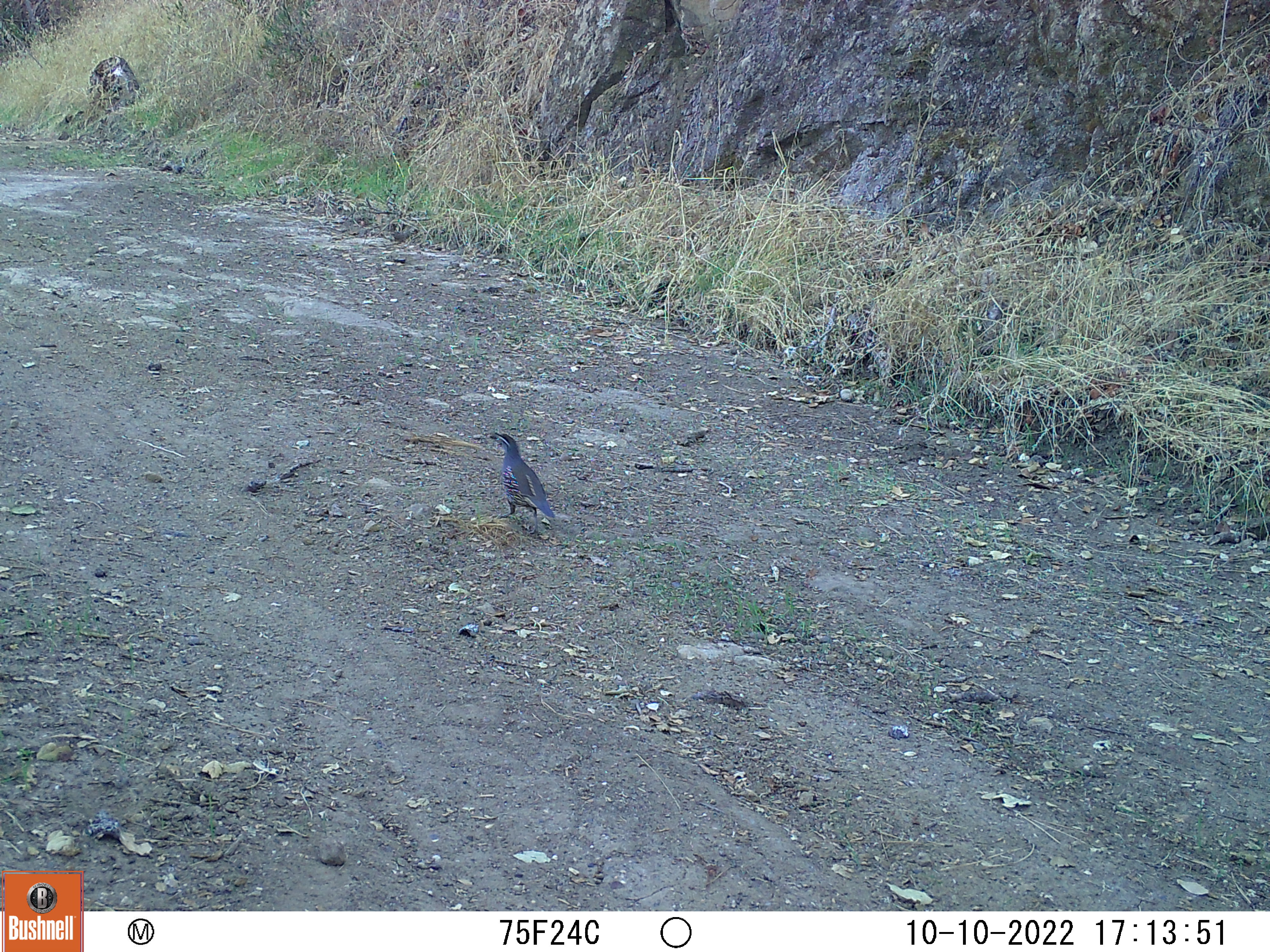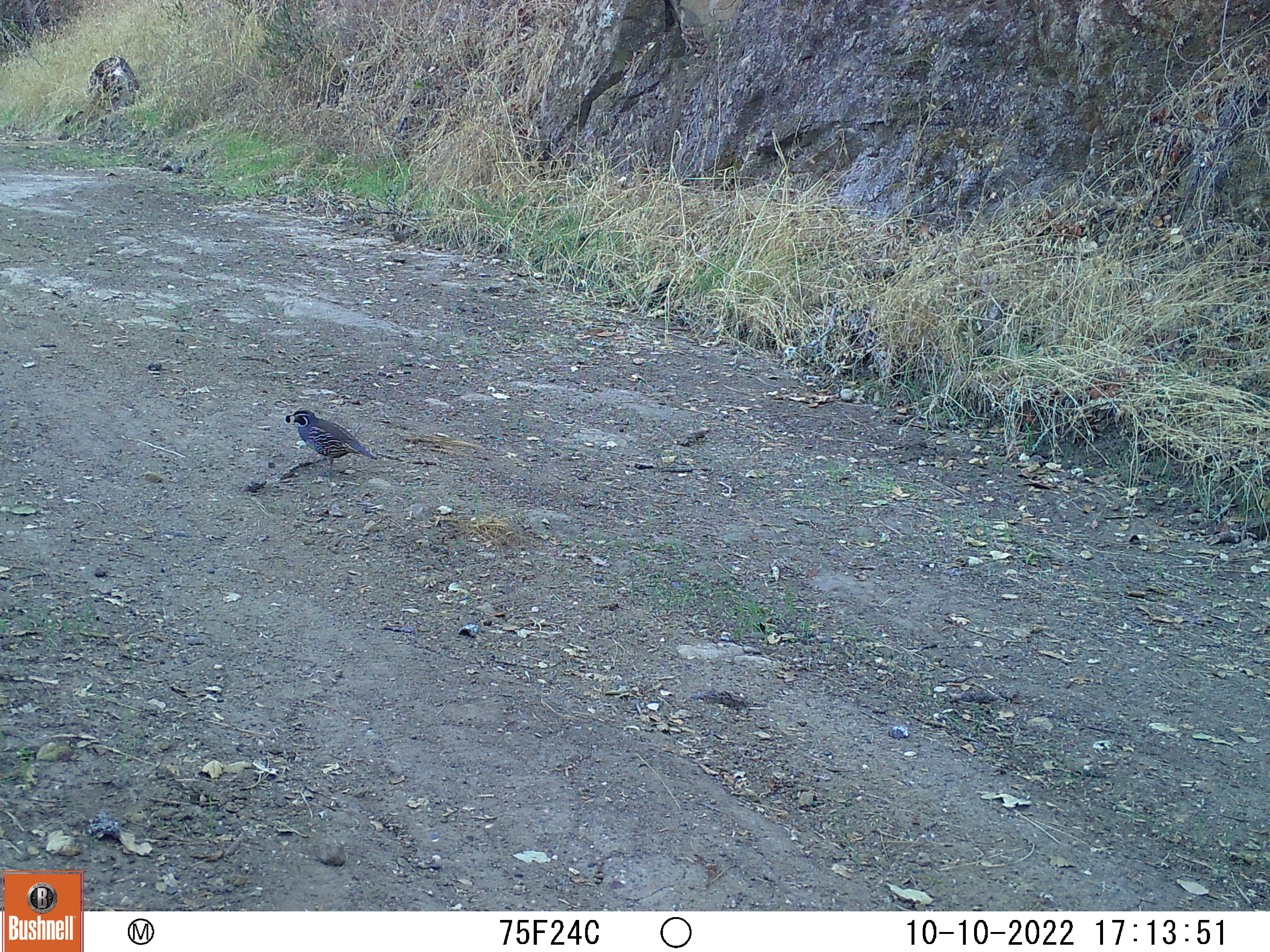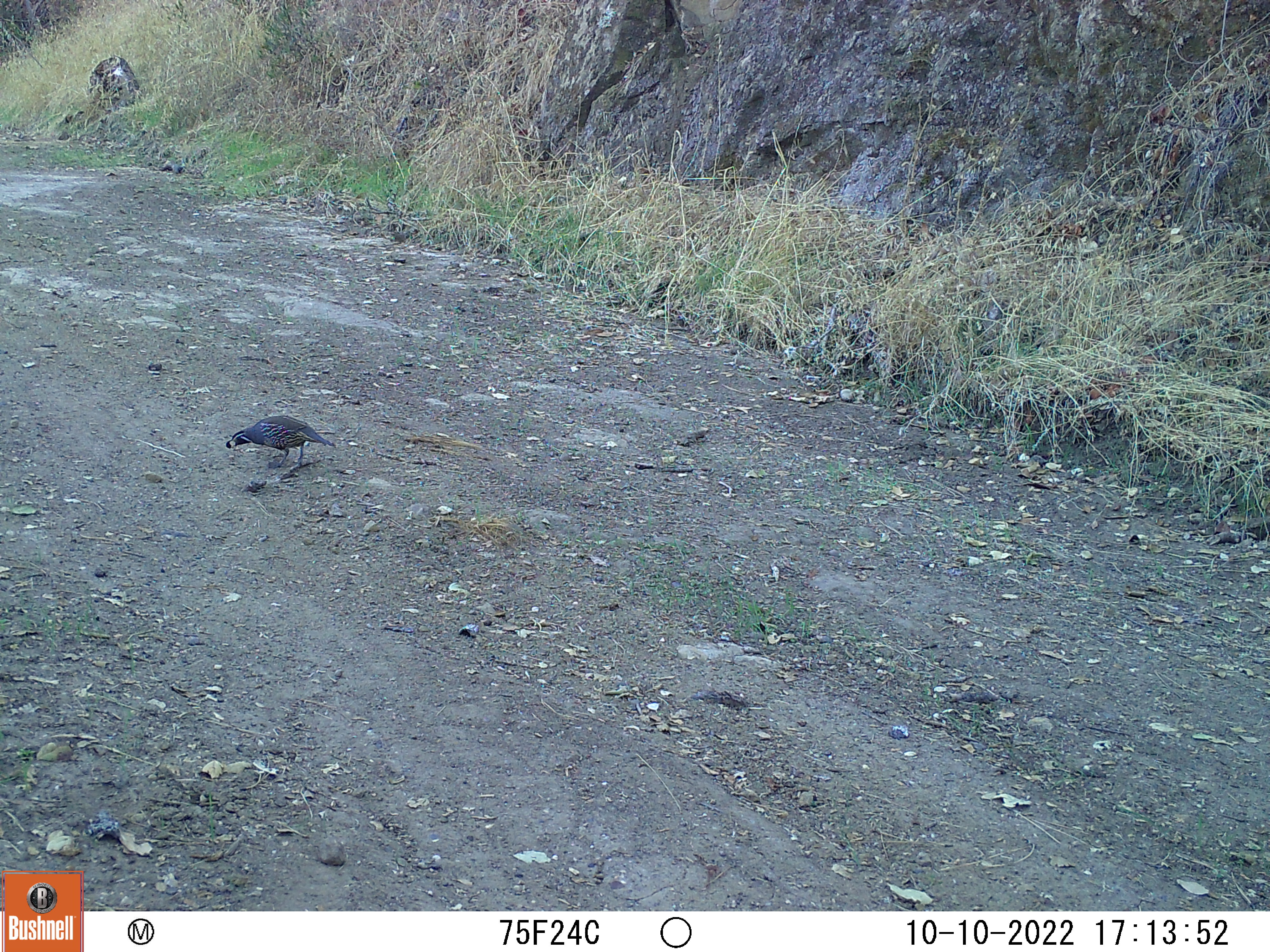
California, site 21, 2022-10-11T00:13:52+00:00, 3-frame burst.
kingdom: Animalia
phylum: Chordata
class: Aves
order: Galliformes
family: Odontophoridae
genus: Callipepla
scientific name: Callipepla californica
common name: california quail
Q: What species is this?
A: California quail (Callipepla californica).